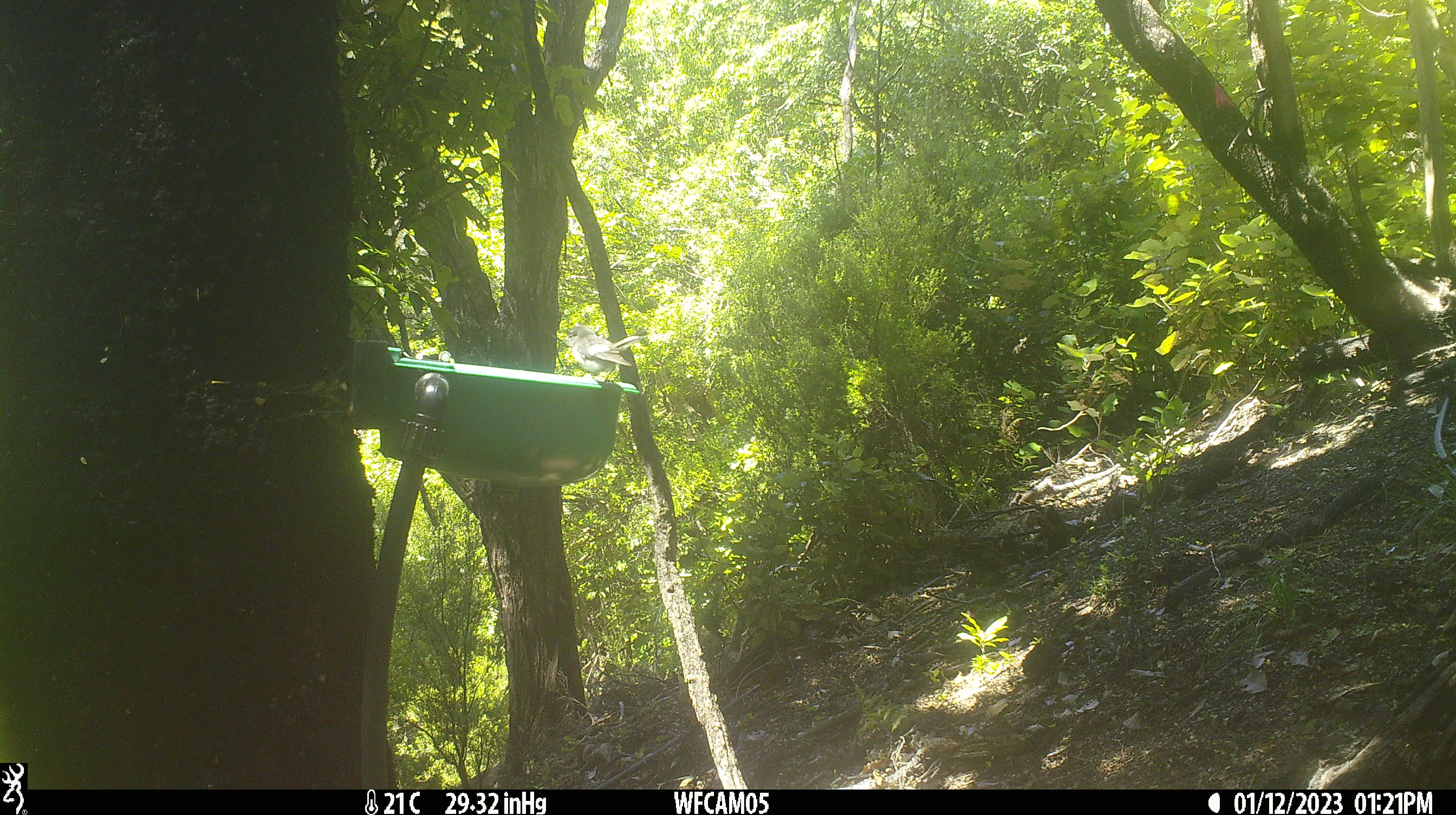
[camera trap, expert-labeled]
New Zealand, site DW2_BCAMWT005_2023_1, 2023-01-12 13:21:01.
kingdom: Animalia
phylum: Chordata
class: Aves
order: Passeriformes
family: Petroicidae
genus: Petroica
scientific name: Petroica macrocephala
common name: tomtit